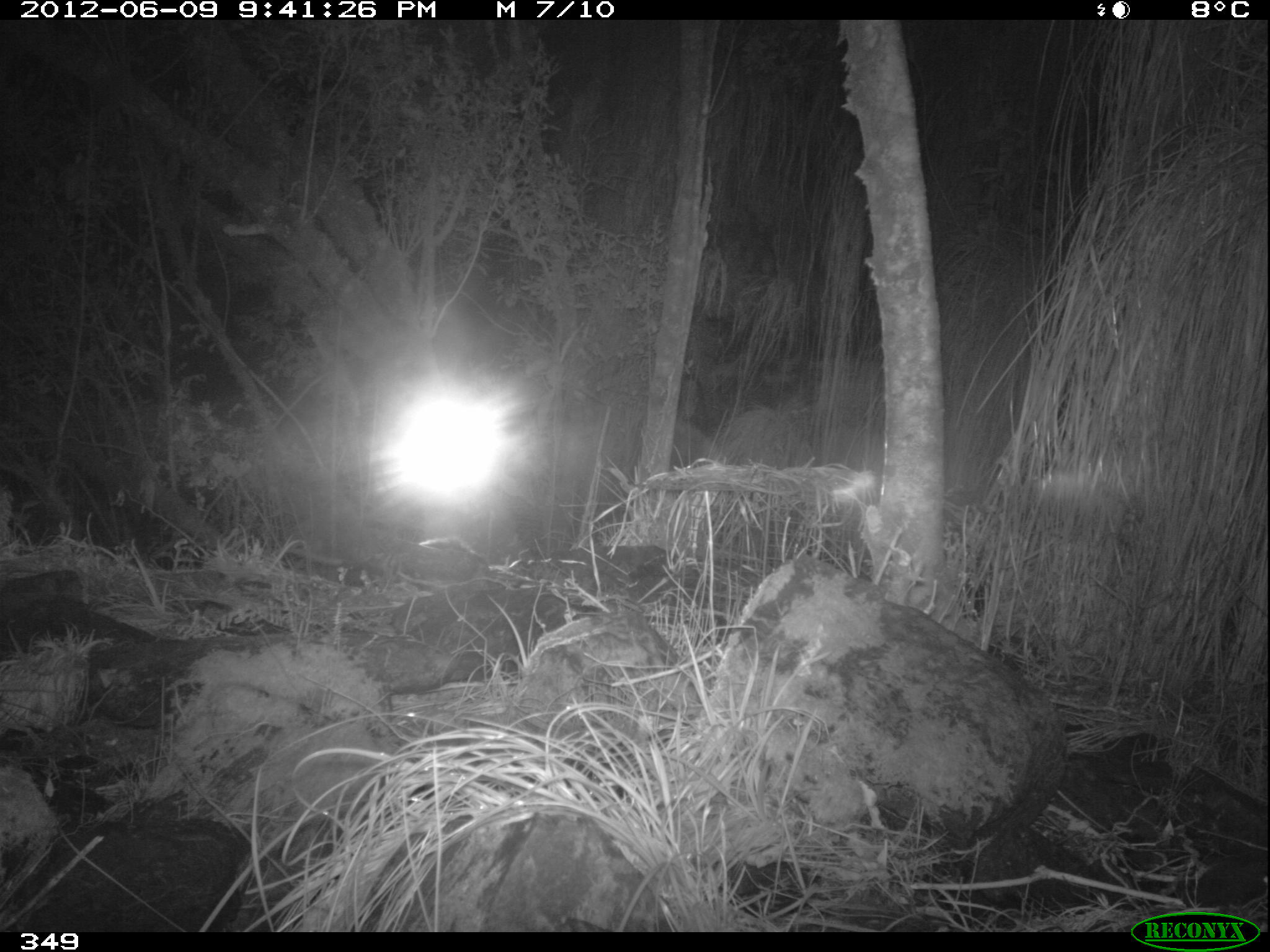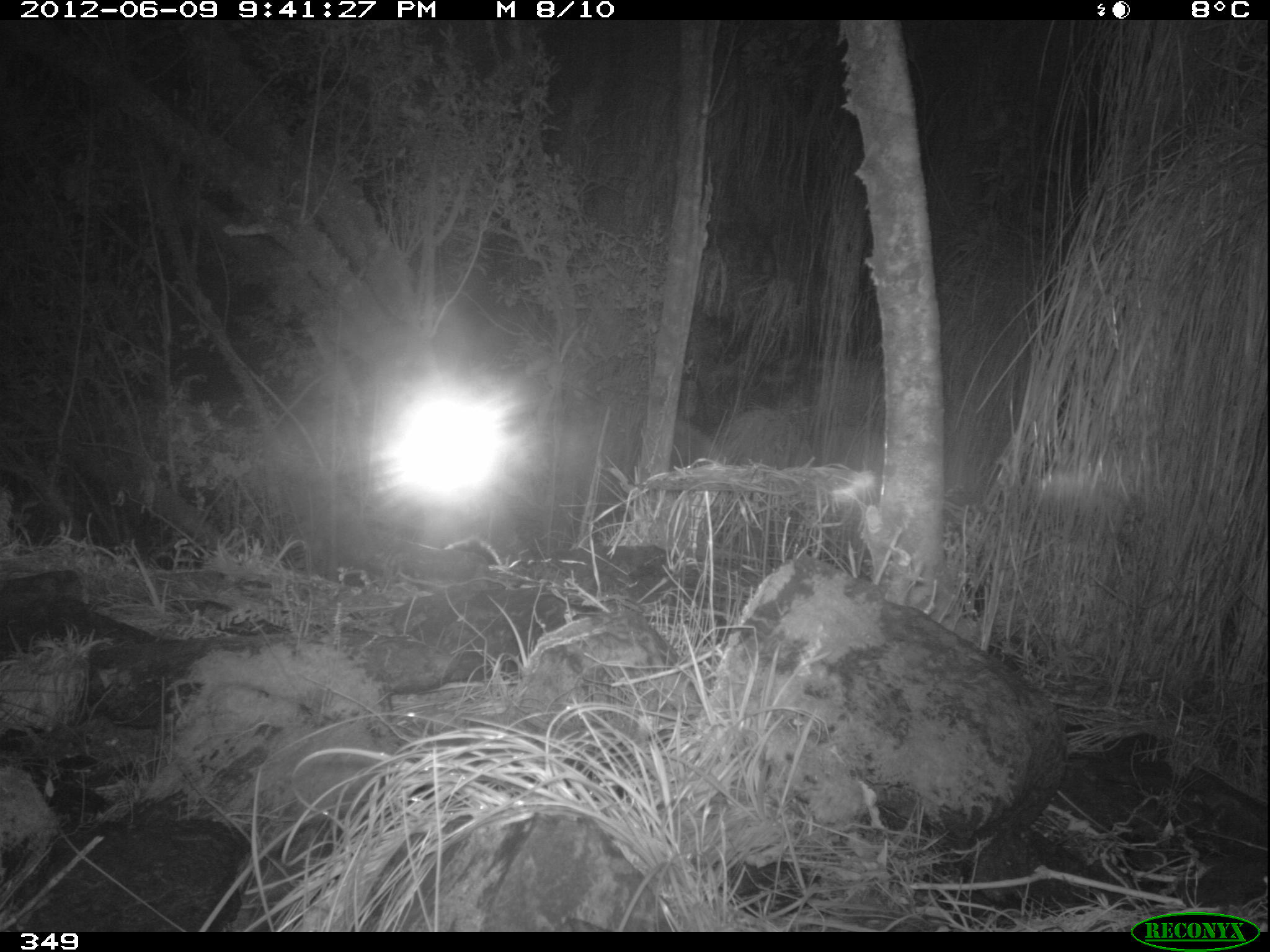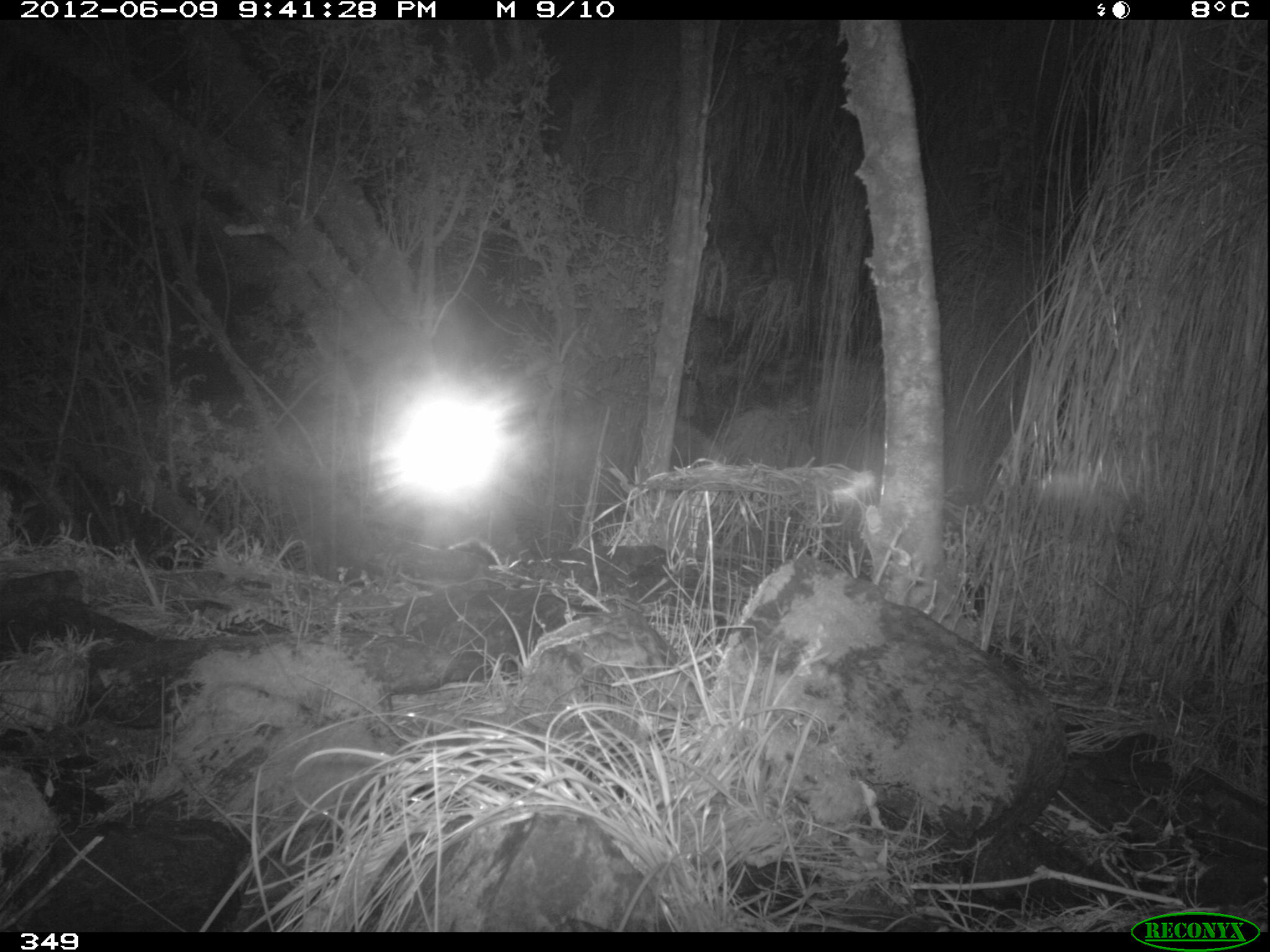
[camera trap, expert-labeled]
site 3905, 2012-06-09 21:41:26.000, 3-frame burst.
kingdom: Animalia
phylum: Chordata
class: Mammalia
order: Didelphimorphia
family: Didelphidae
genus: Didelphis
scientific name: Didelphis pernigra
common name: andean white-eared opossum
Didelphis pernigra (andean white-eared opossum).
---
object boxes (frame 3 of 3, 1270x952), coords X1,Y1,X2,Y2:
didelphis pernigra: 445,538,503,569